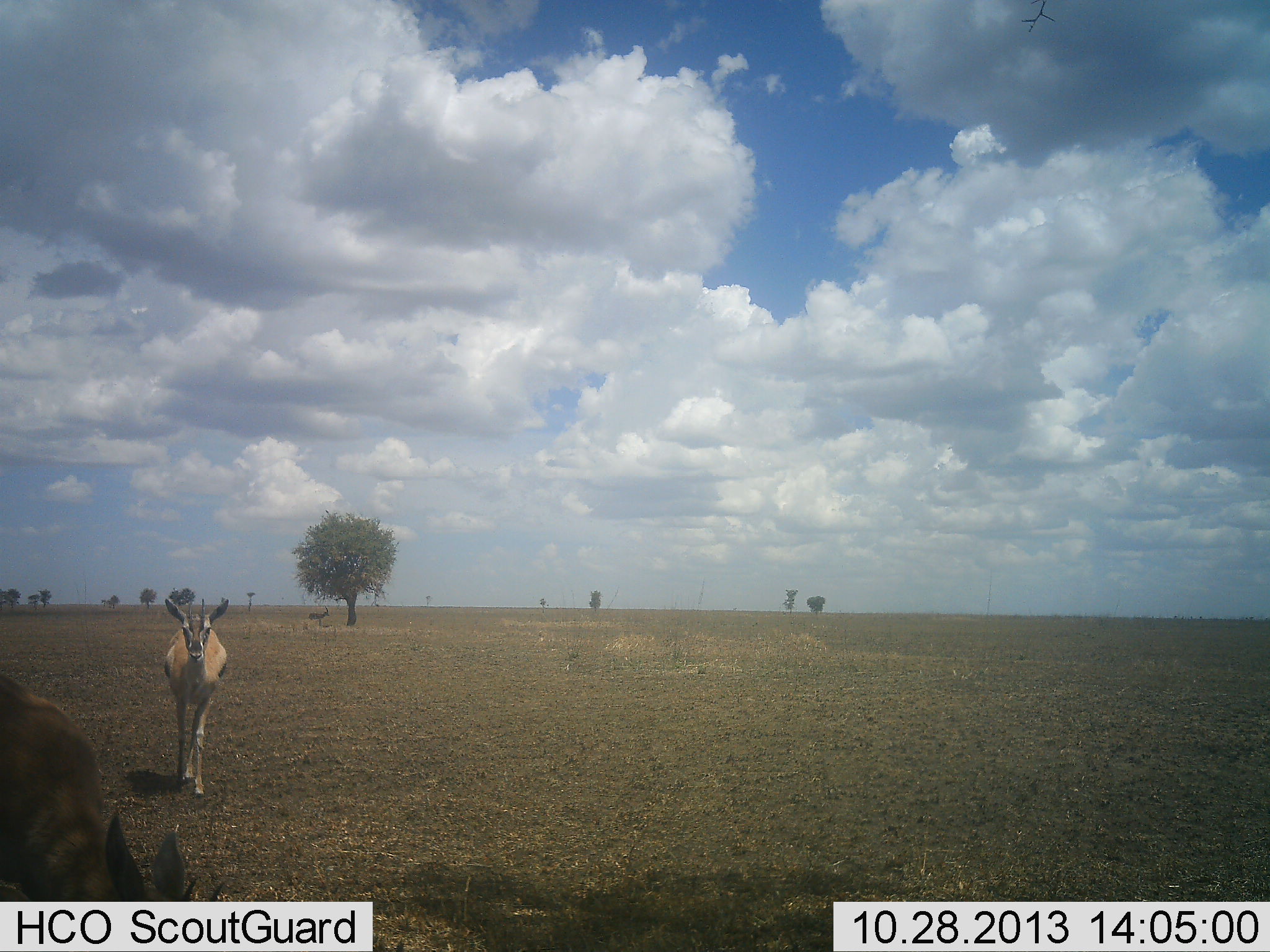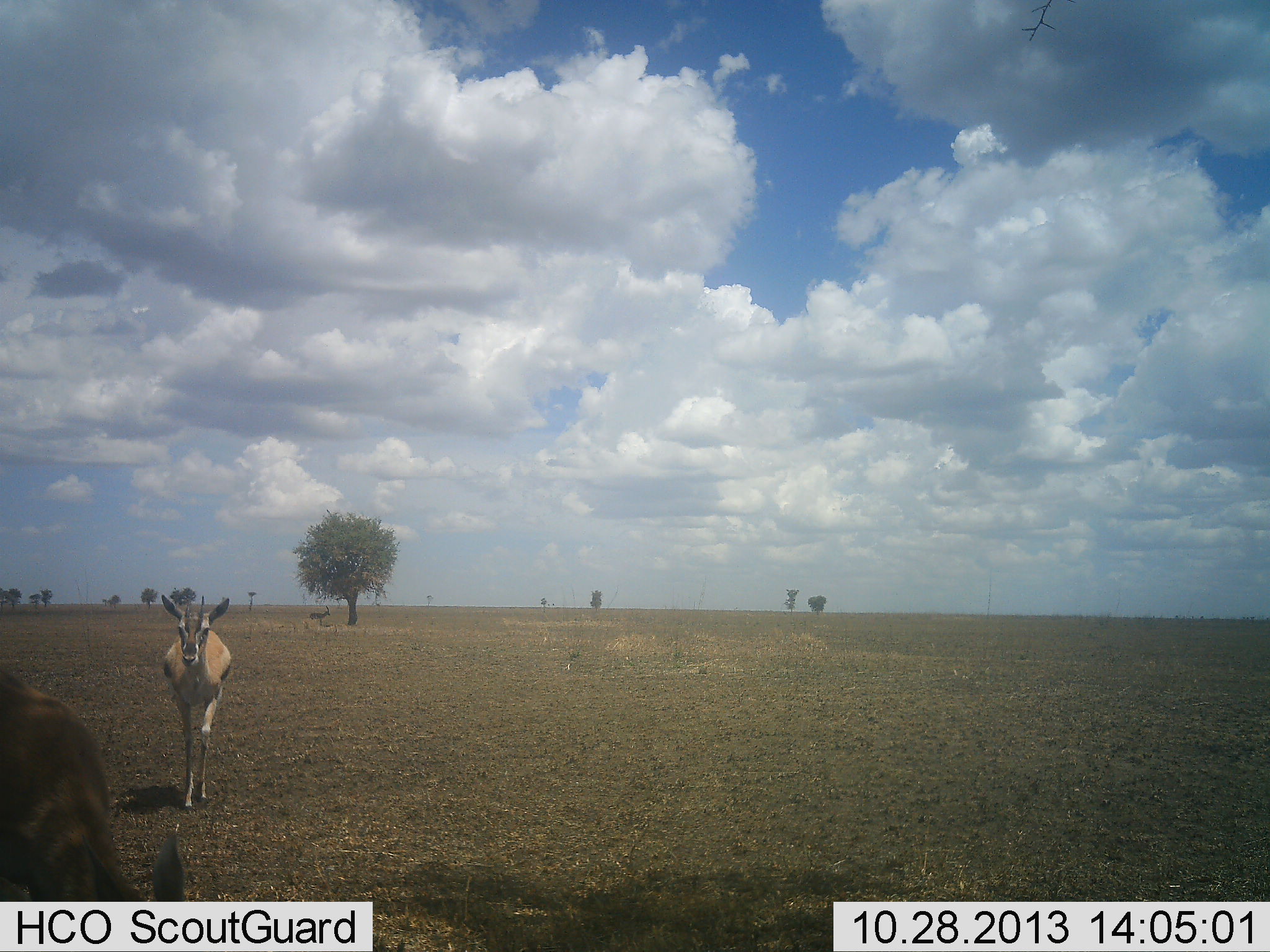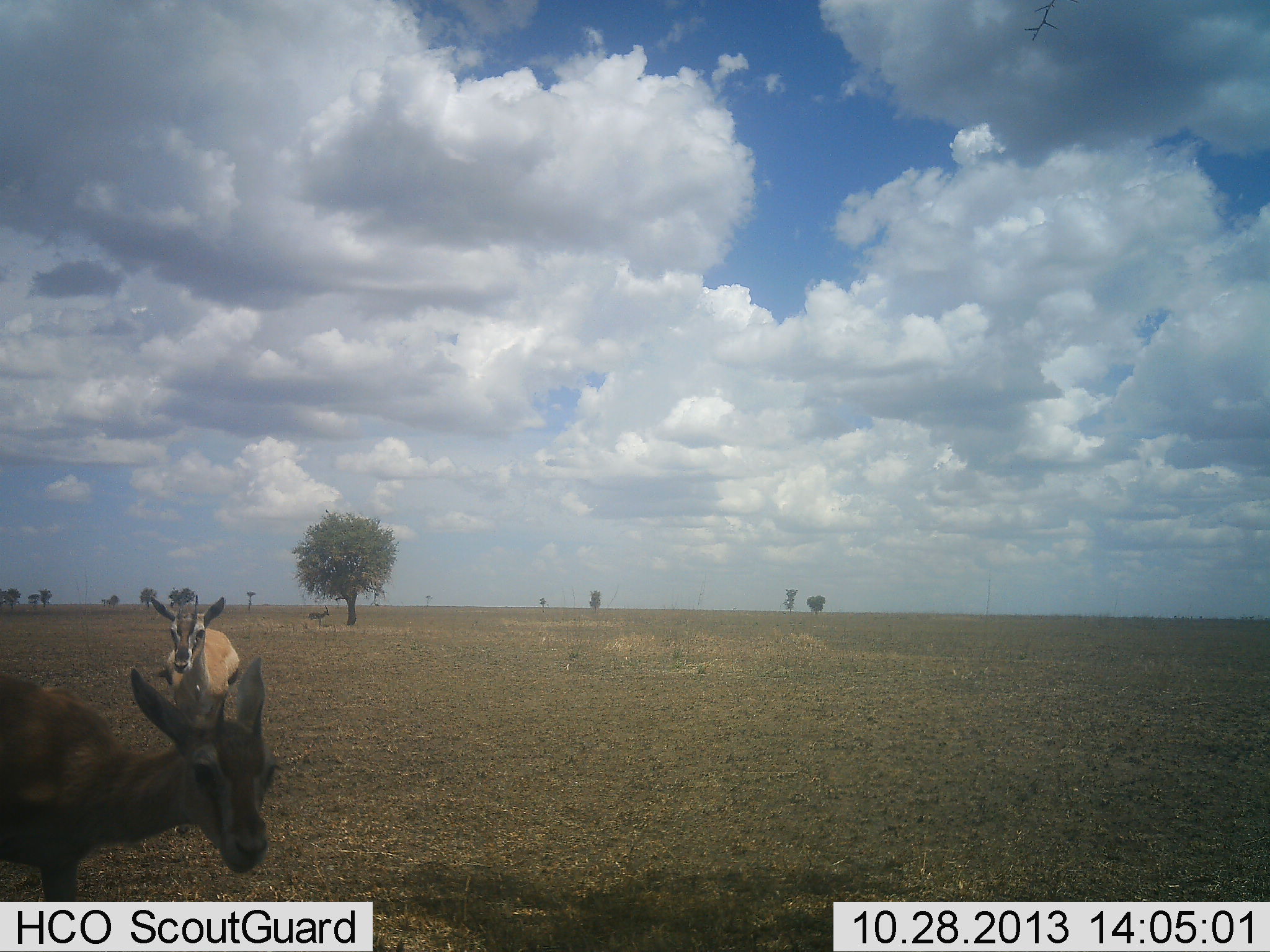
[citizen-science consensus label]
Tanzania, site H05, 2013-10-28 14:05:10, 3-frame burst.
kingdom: Animalia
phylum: Chordata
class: Mammalia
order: Artiodactyla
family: Bovidae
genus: Eudorcas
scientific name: Eudorcas thomsonii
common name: thomson's gazelle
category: gazellethomsons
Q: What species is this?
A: Gazellethomsons (thomson's gazelle) (Eudorcas thomsonii).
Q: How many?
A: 2.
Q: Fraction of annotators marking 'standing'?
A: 55%.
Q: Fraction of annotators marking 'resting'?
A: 0%.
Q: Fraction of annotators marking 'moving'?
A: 75%.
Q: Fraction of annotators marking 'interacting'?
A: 0%.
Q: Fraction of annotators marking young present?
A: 0%.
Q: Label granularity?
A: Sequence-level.